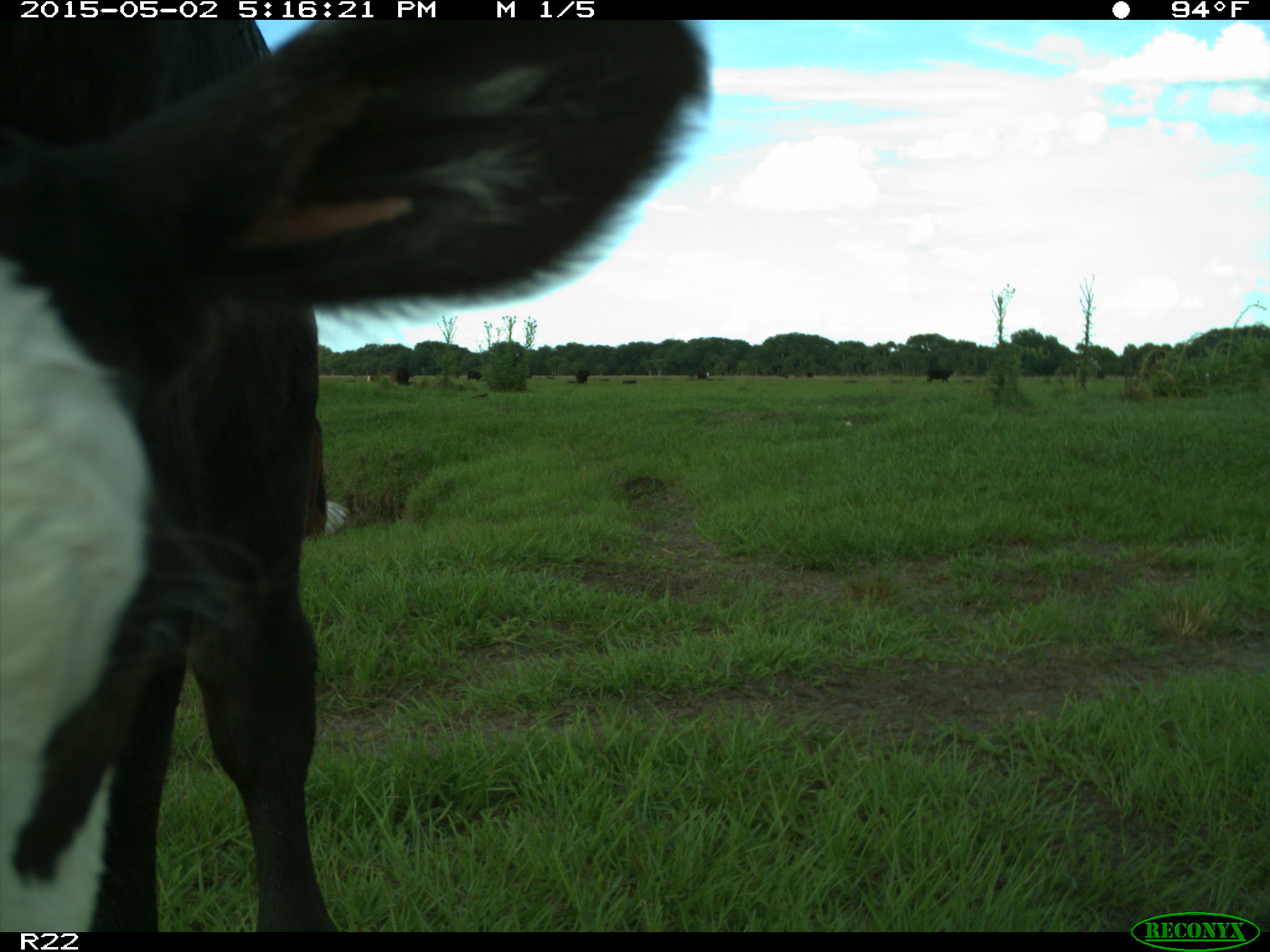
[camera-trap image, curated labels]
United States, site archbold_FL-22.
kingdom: Animalia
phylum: Chordata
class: Mammalia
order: Artiodactyla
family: Bovidae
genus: Bos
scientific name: Bos taurus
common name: domestic cow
Bos taurus (domestic cow).